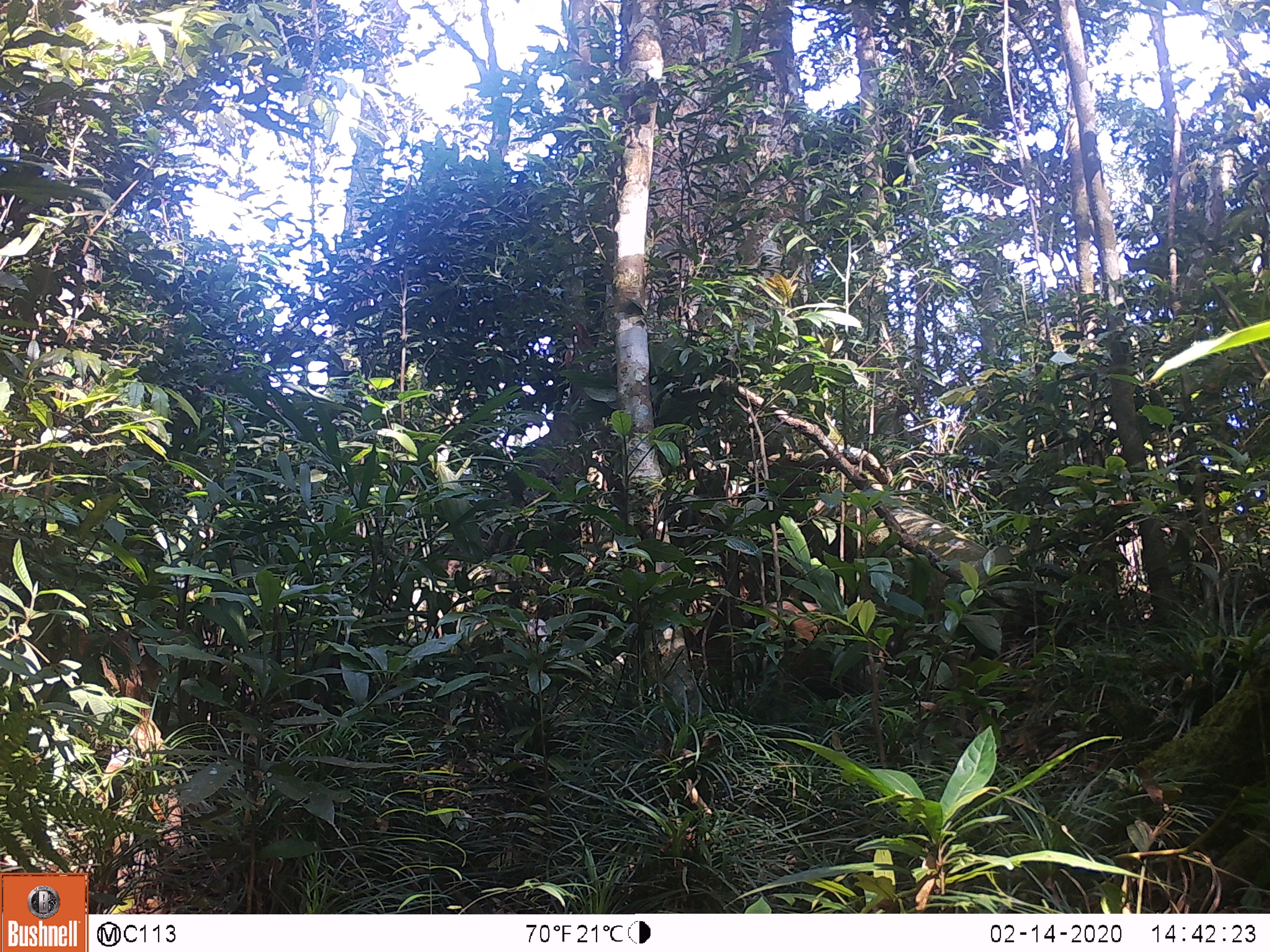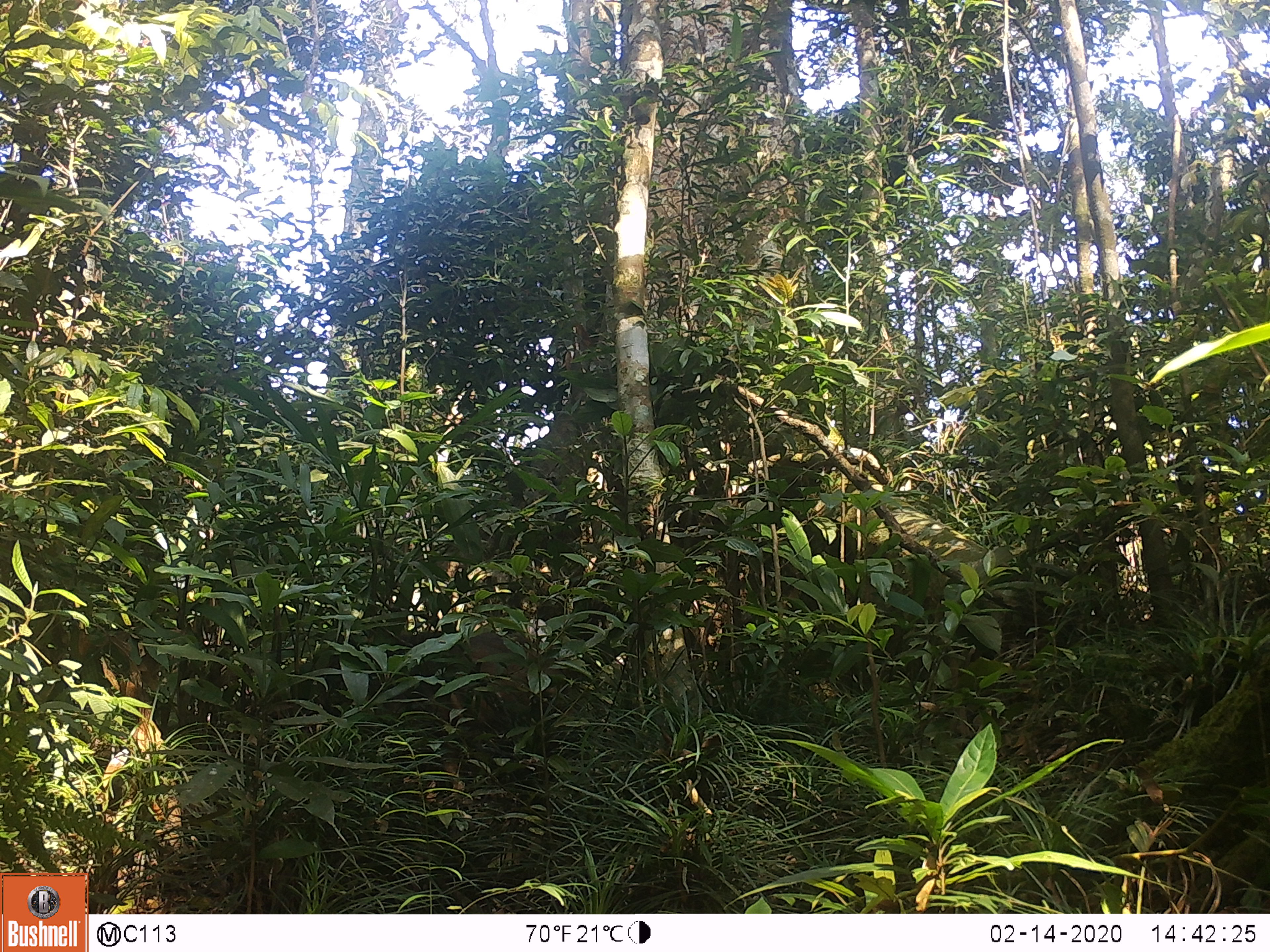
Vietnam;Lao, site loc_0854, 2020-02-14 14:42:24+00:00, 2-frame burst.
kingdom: Animalia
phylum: Chordata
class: Mammalia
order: Artiodactyla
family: Suidae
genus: Sus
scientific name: Sus scrofa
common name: eurasian wild pig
Eurasian wild pig (Sus scrofa). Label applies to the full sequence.